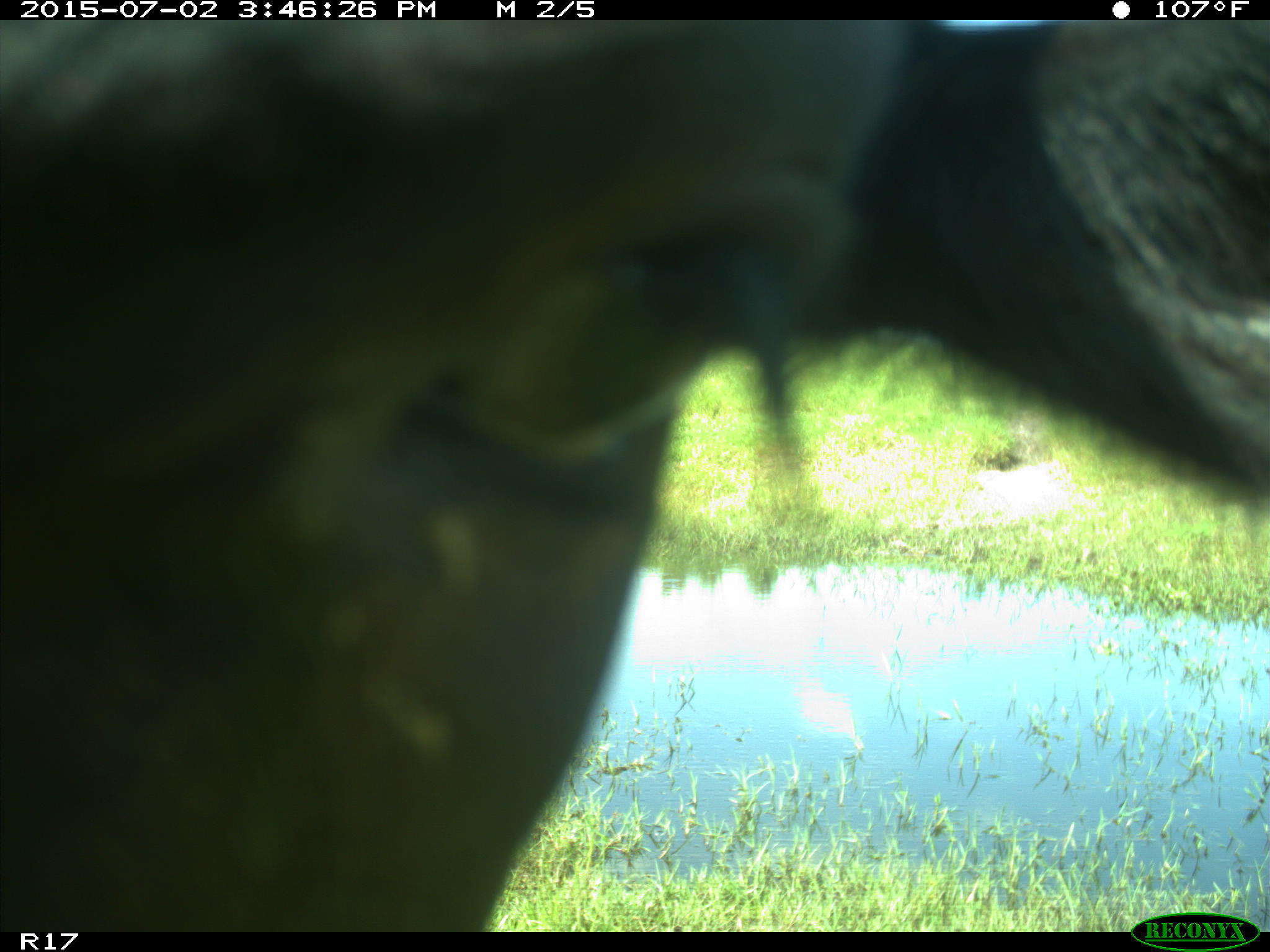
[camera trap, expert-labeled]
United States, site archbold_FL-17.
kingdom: Animalia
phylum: Chordata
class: Mammalia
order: Artiodactyla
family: Bovidae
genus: Bos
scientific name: Bos taurus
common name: domestic cow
Bos taurus (domestic cow).